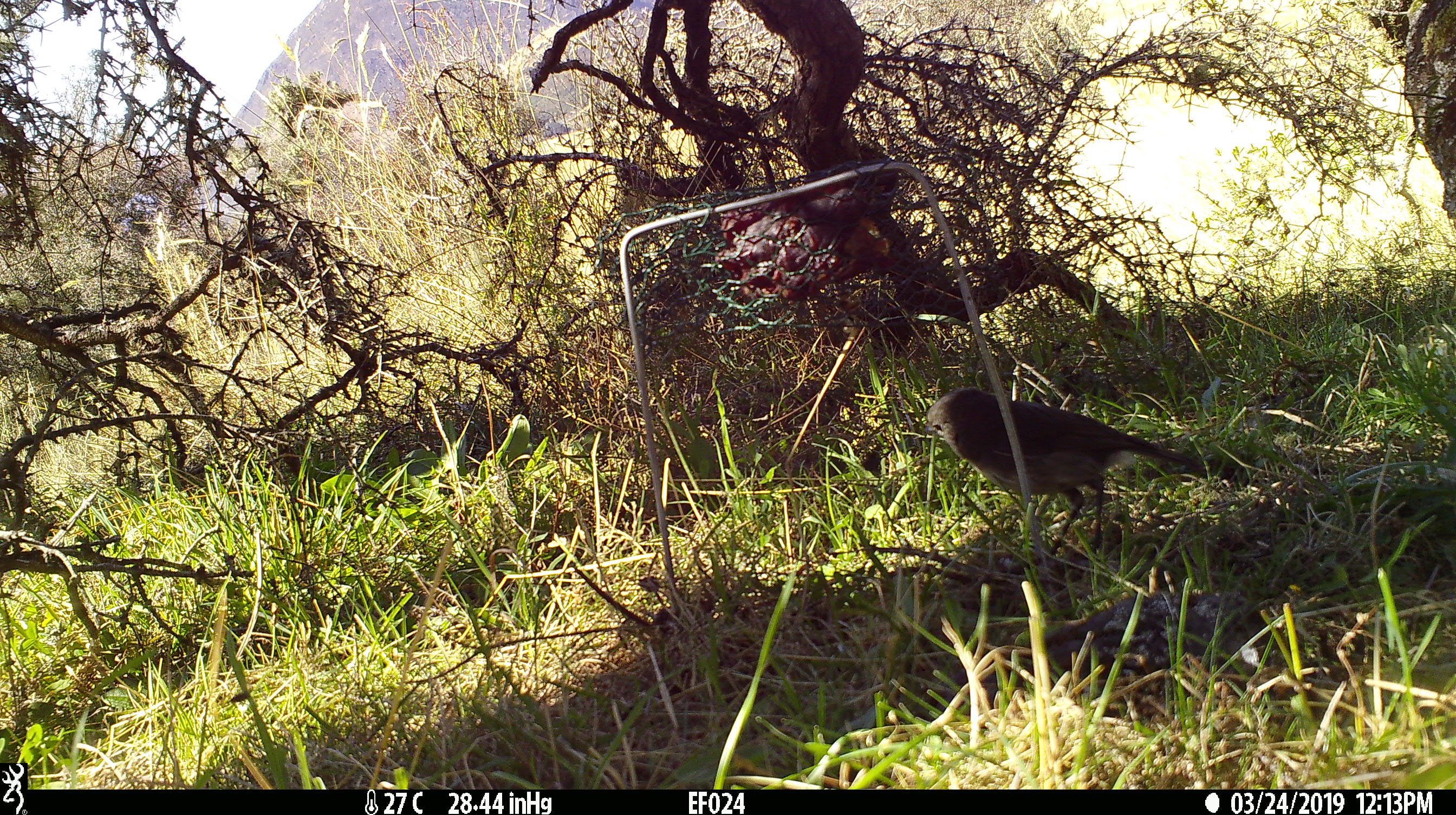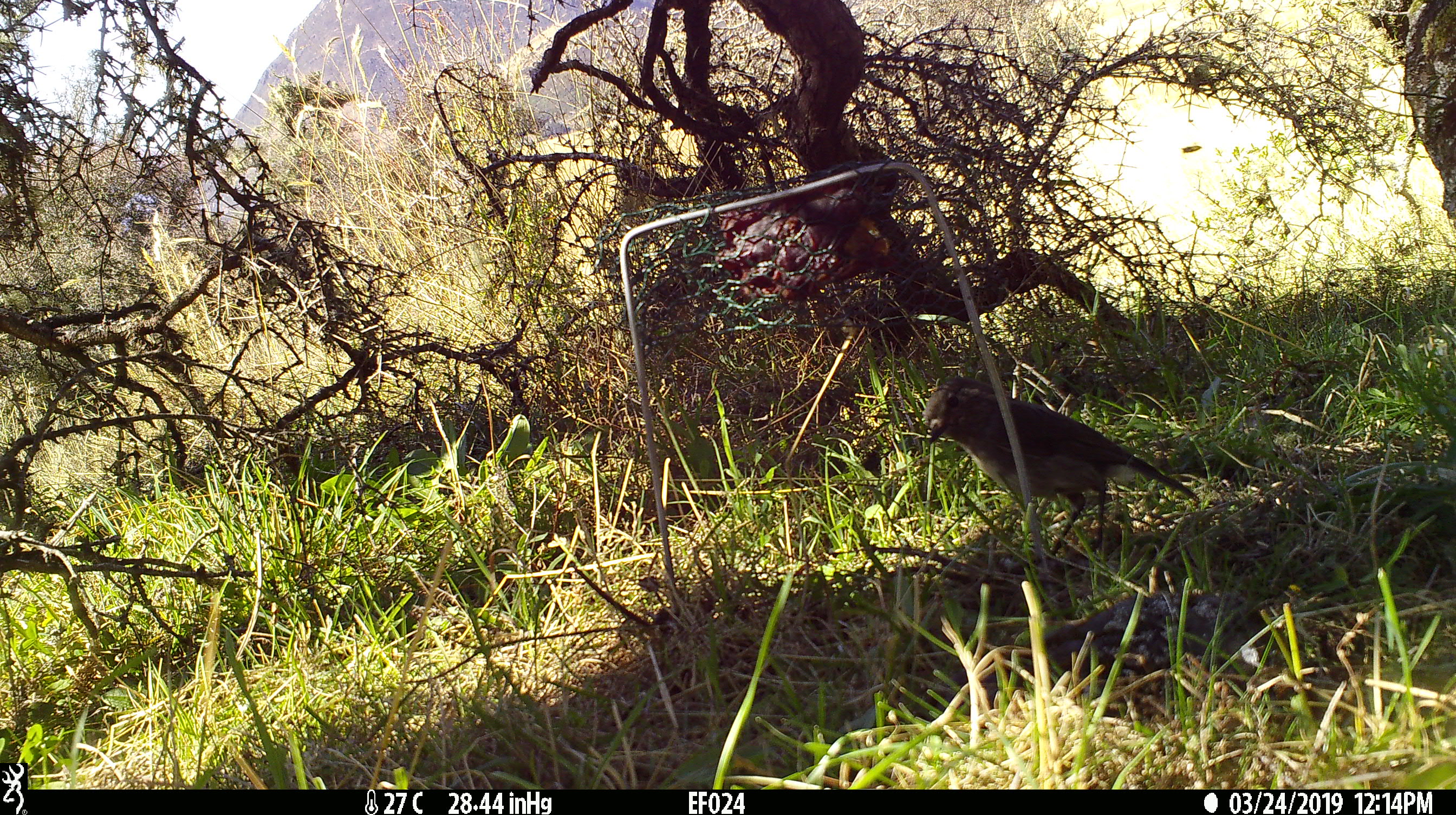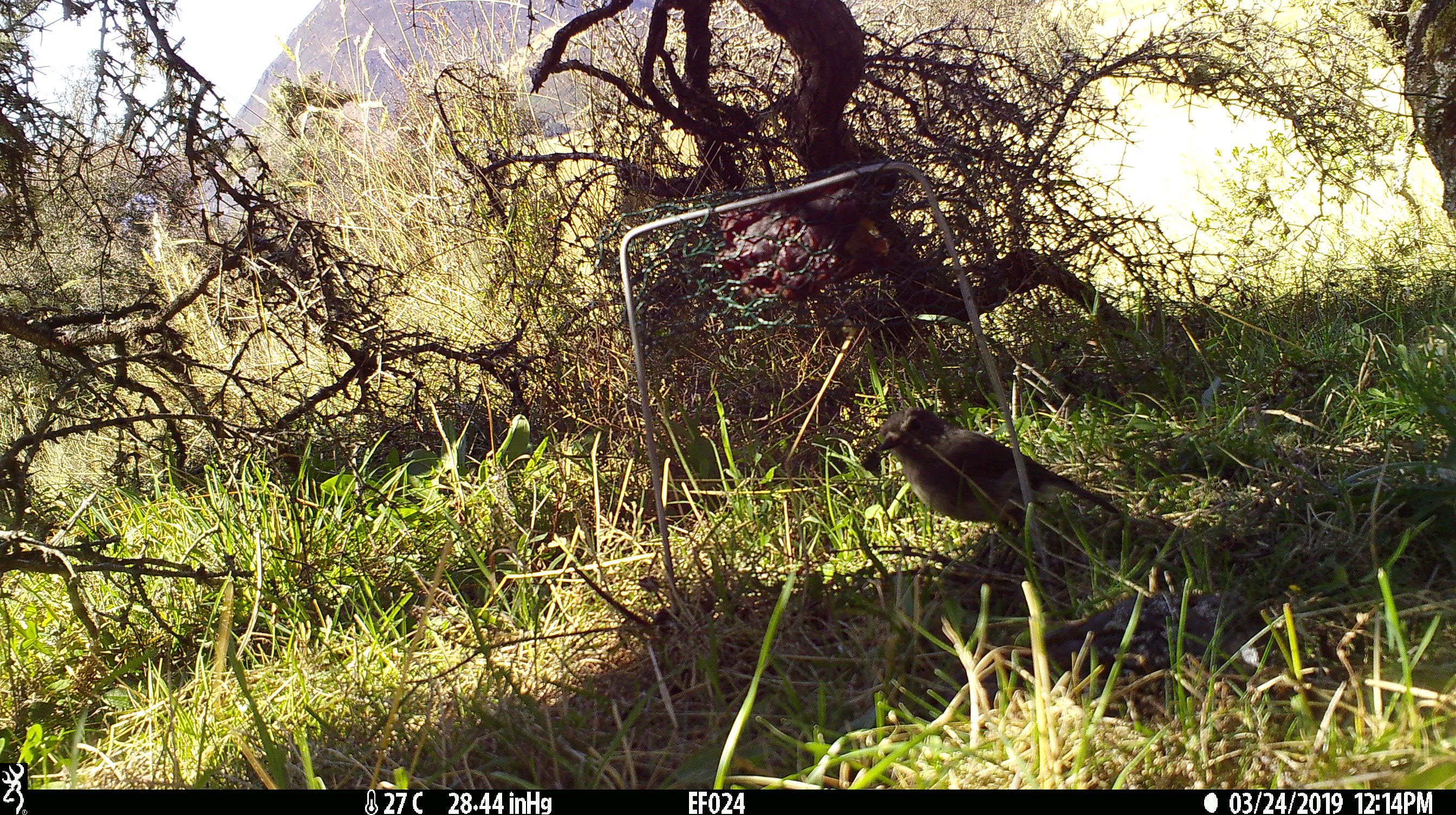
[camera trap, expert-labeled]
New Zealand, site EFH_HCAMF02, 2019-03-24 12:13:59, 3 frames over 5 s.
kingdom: Animalia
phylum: Chordata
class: Aves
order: Passeriformes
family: Petroicidae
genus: Petroica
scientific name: Petroica australis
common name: new zealand robin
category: robin